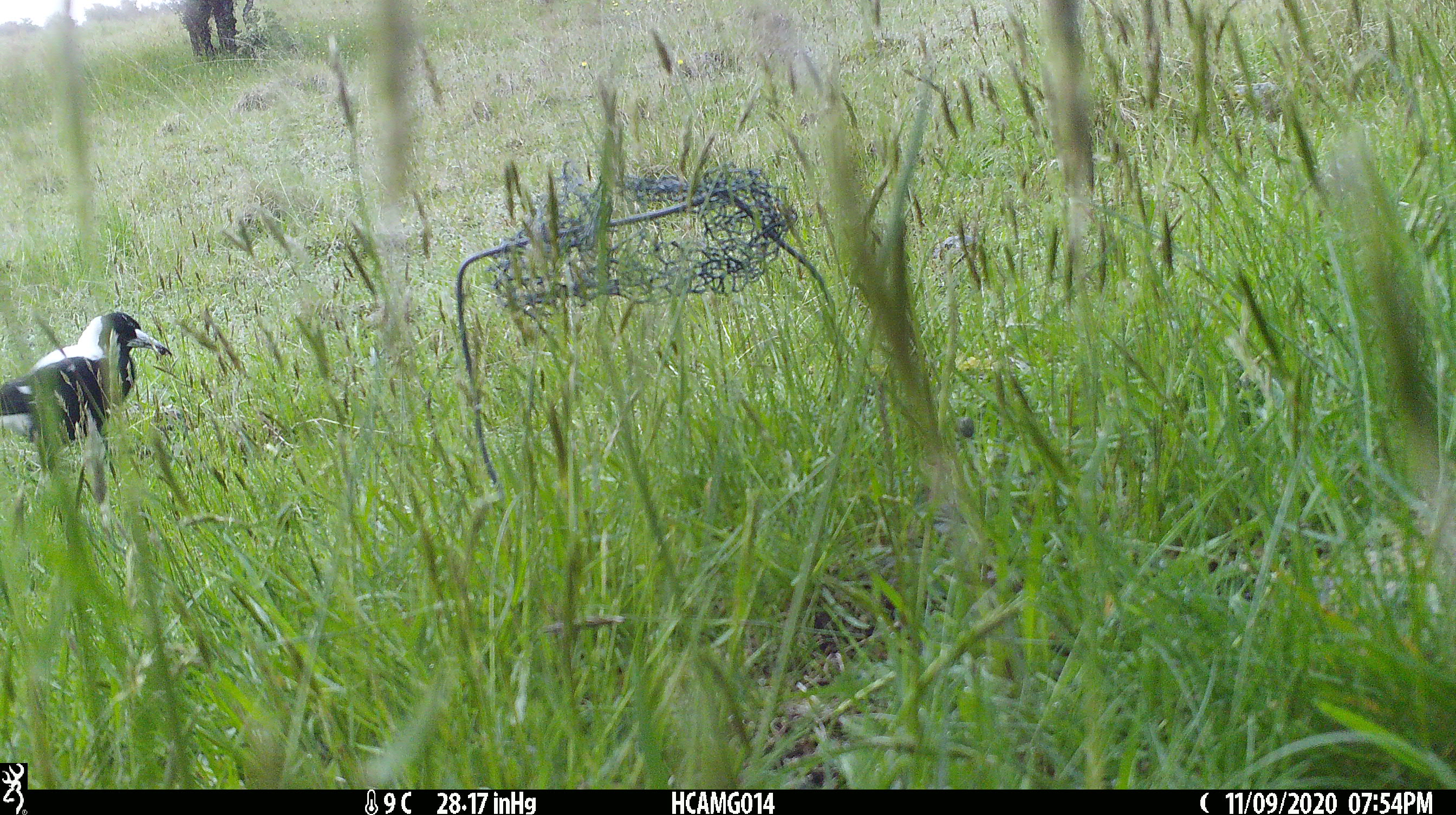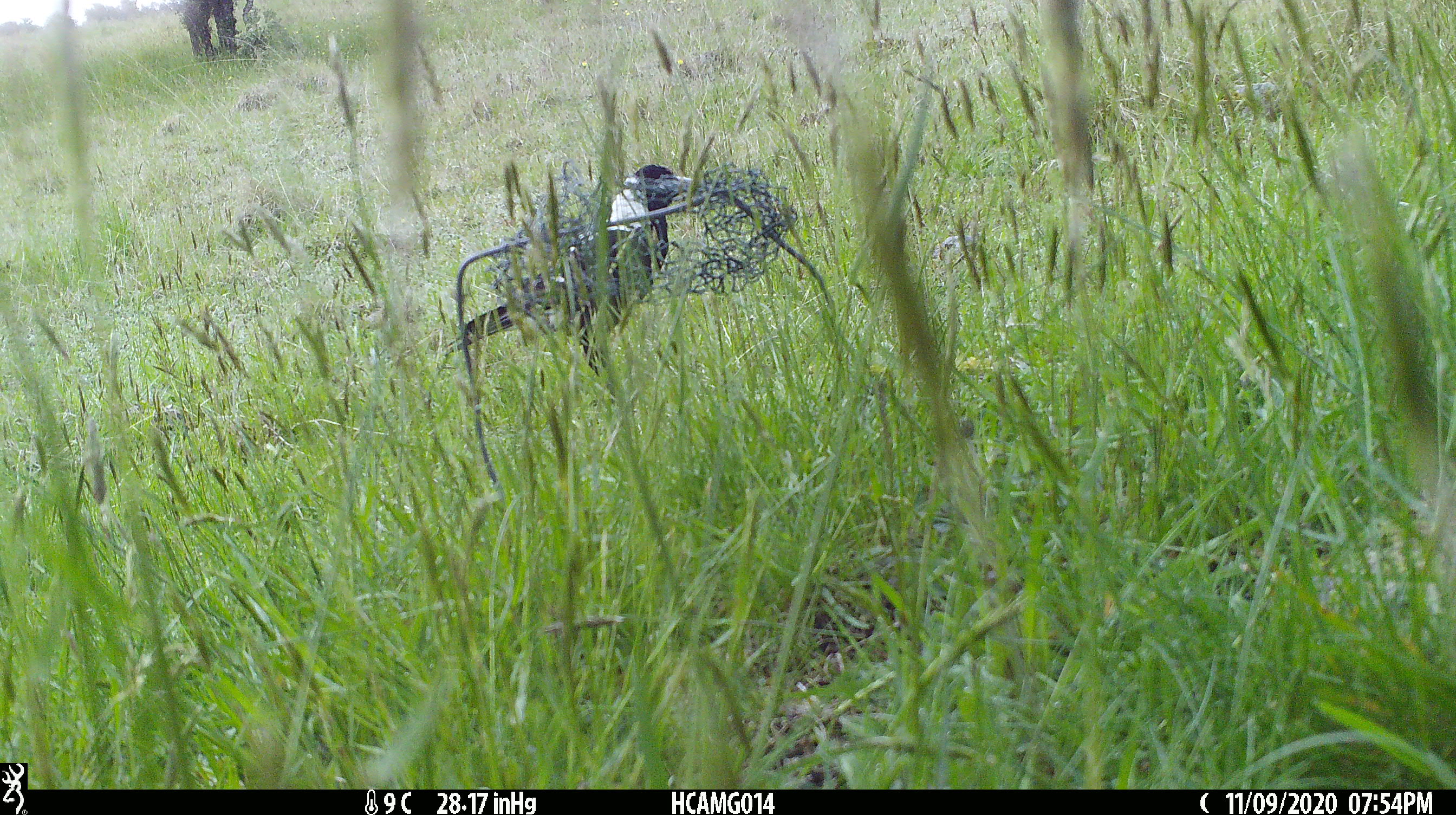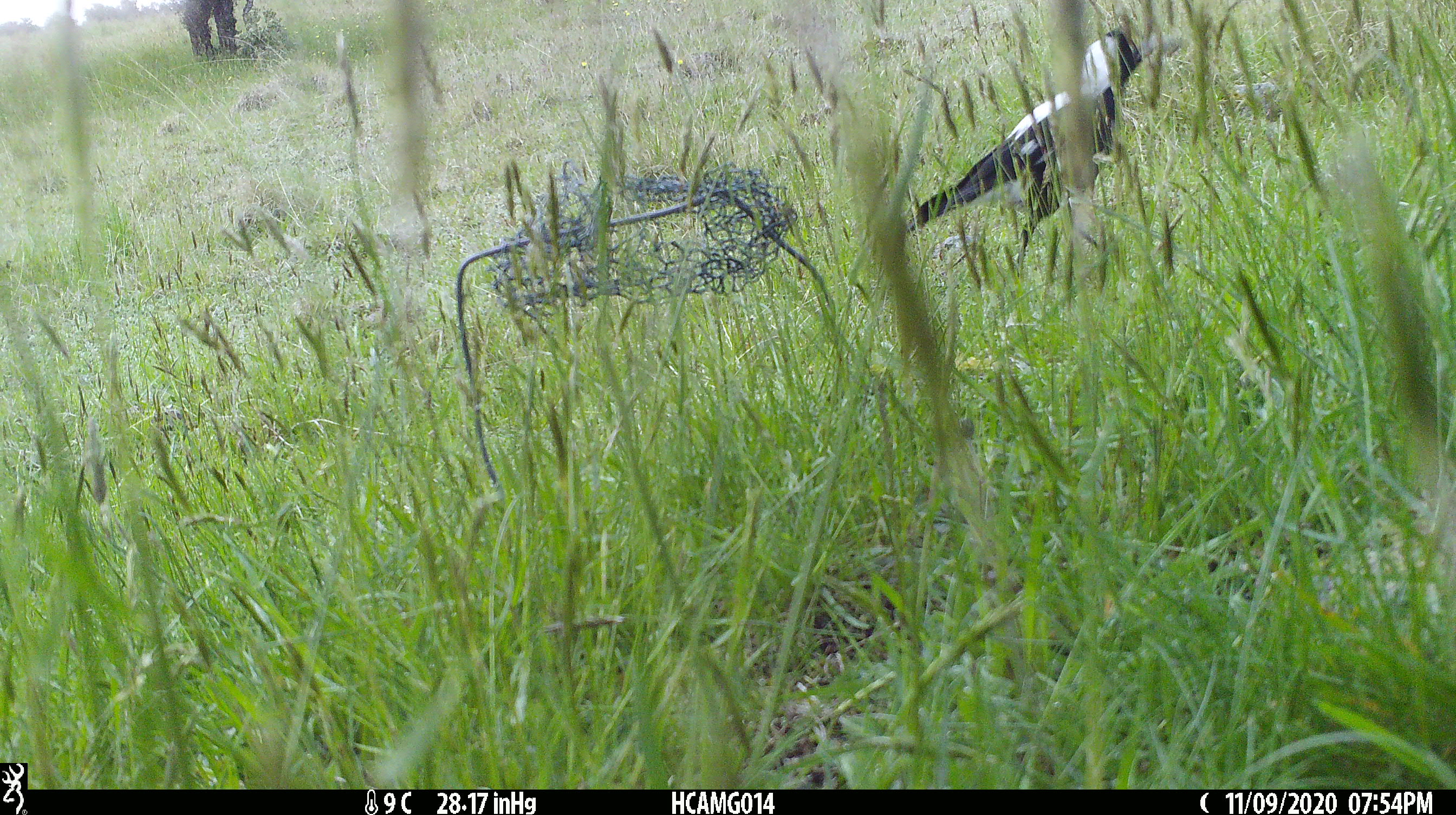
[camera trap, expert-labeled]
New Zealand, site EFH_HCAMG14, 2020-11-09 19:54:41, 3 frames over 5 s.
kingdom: Animalia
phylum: Chordata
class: Aves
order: Passeriformes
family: Artamidae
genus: Gymnorhina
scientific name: Gymnorhina tibicen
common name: australian magpie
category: magpie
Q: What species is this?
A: Magpie (australian magpie) (Gymnorhina tibicen).